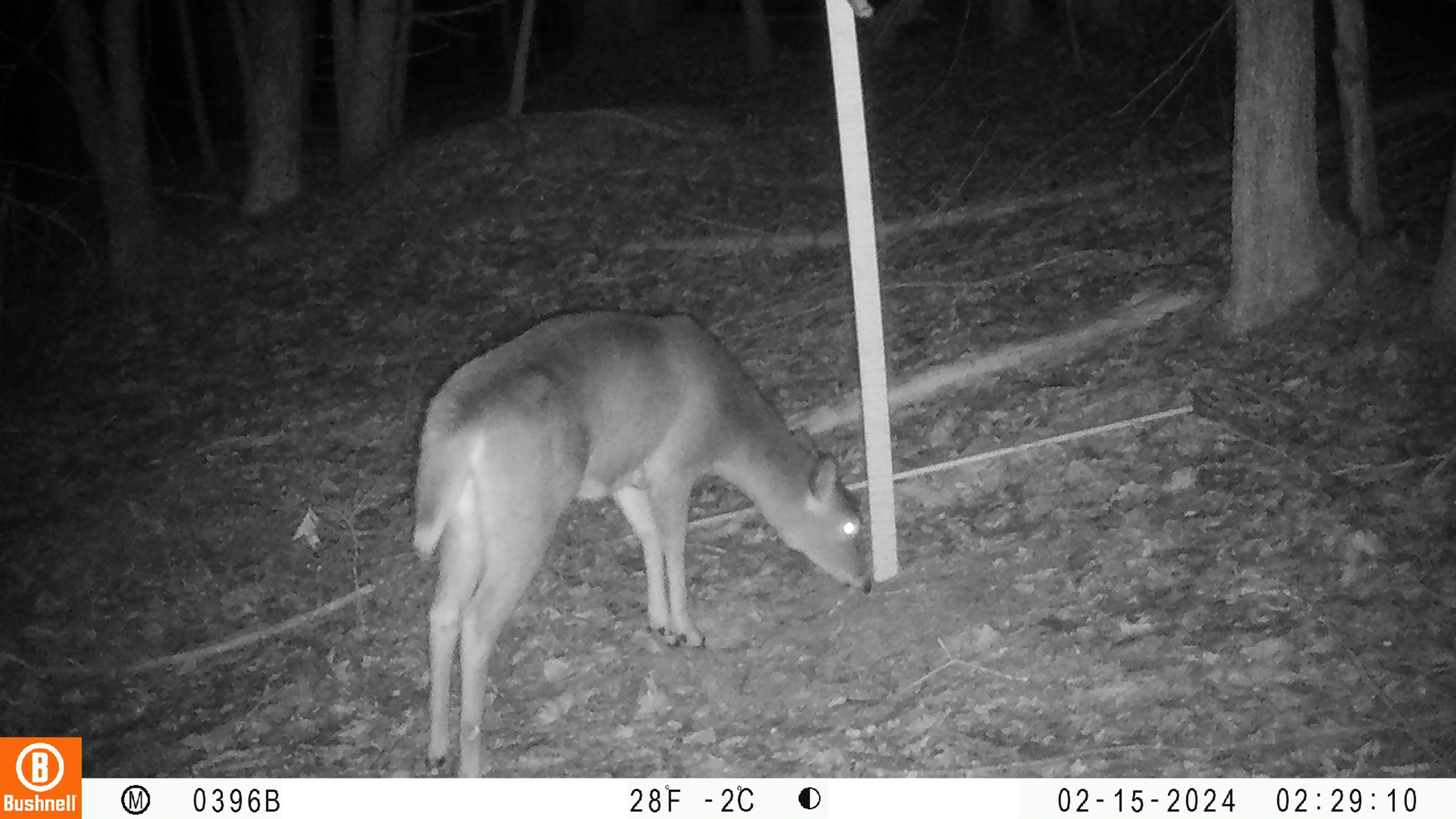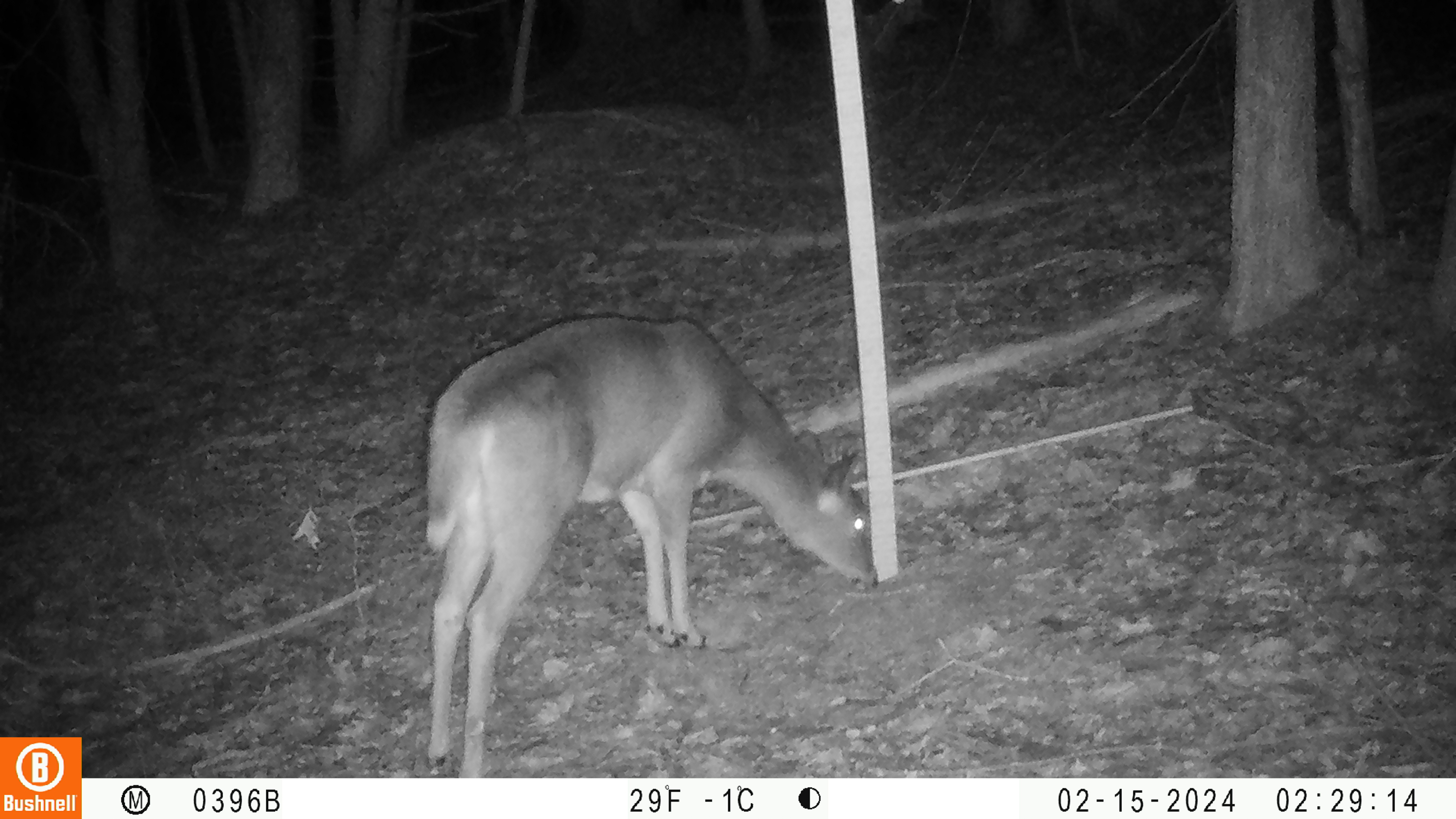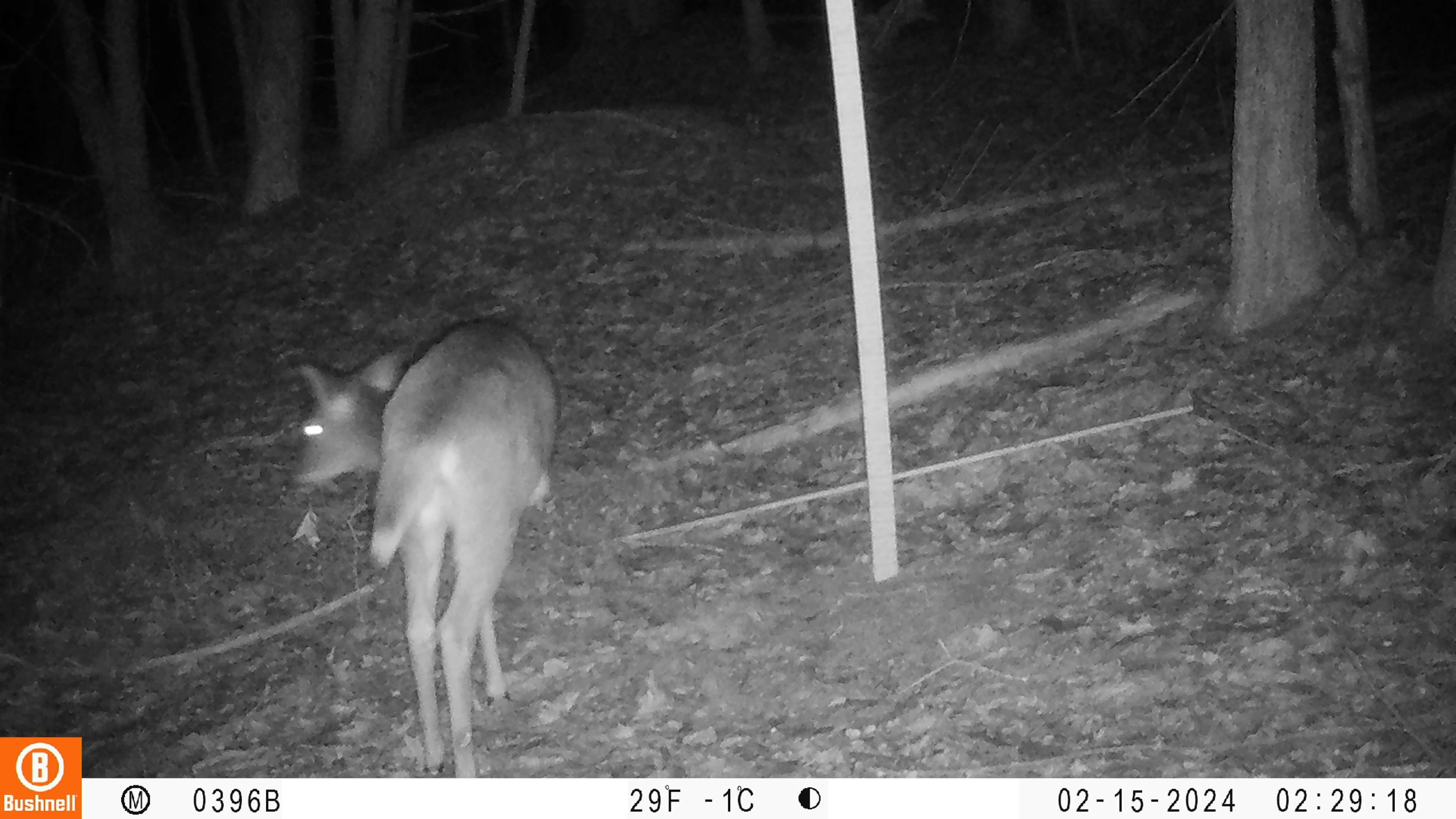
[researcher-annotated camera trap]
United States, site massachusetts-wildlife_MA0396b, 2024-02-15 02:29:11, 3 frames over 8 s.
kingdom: Animalia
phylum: Chordata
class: Mammalia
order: Artiodactyla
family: Cervidae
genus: Odocoileus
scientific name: Odocoileus virginianus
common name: white-tailed deer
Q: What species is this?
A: White-tailed deer (Odocoileus virginianus).